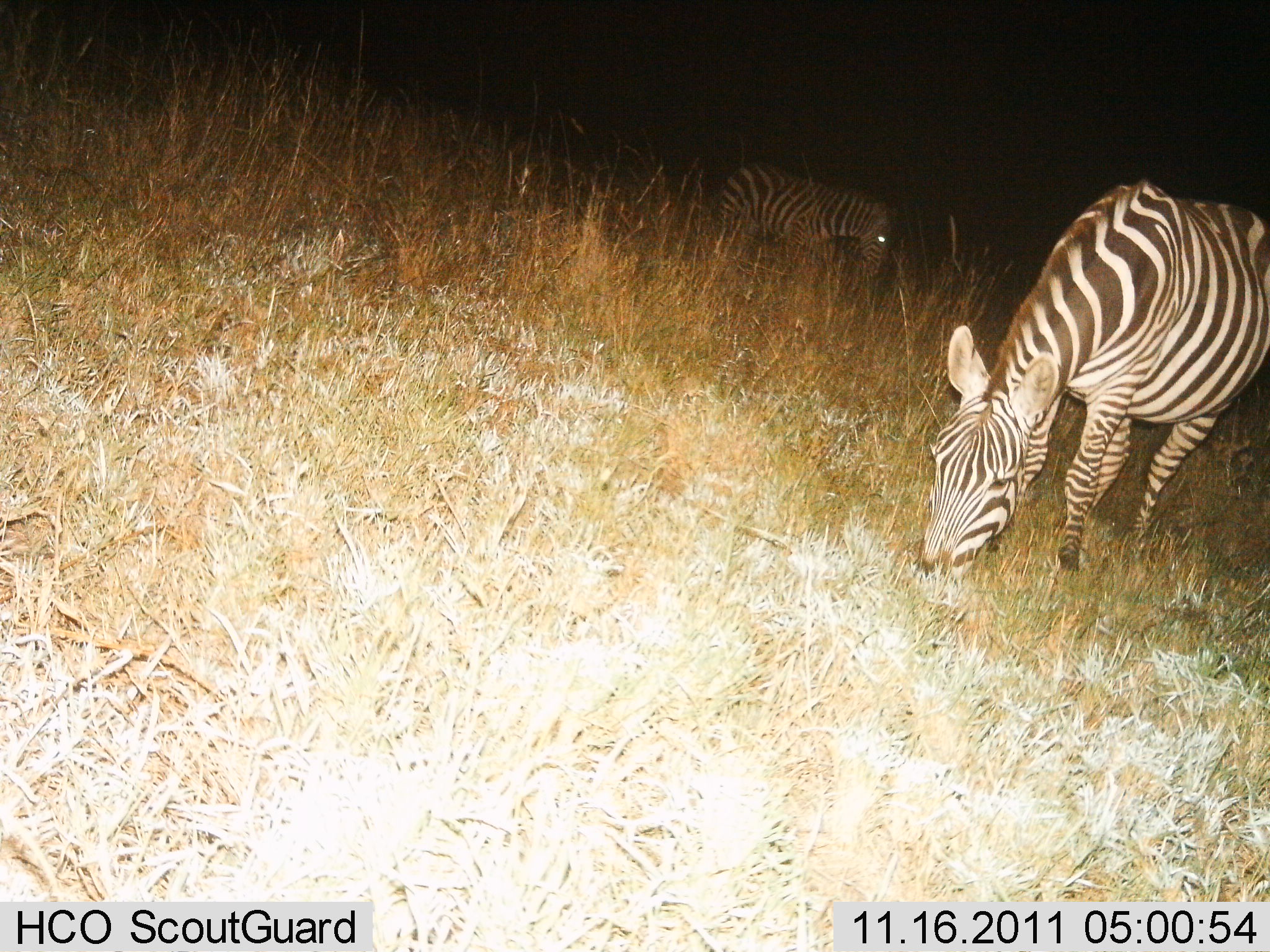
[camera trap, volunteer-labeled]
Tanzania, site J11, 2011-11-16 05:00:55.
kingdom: Animalia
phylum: Chordata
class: Mammalia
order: Perissodactyla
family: Equidae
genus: Equus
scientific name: Equus quagga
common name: plains zebra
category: zebra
Zebra (plains zebra) (Equus quagga), count 2. Behavior (volunteer vote fractions): standing 38%, resting 0%, moving 0%, interacting 0%. Young present (vote fraction): 8%. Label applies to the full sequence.